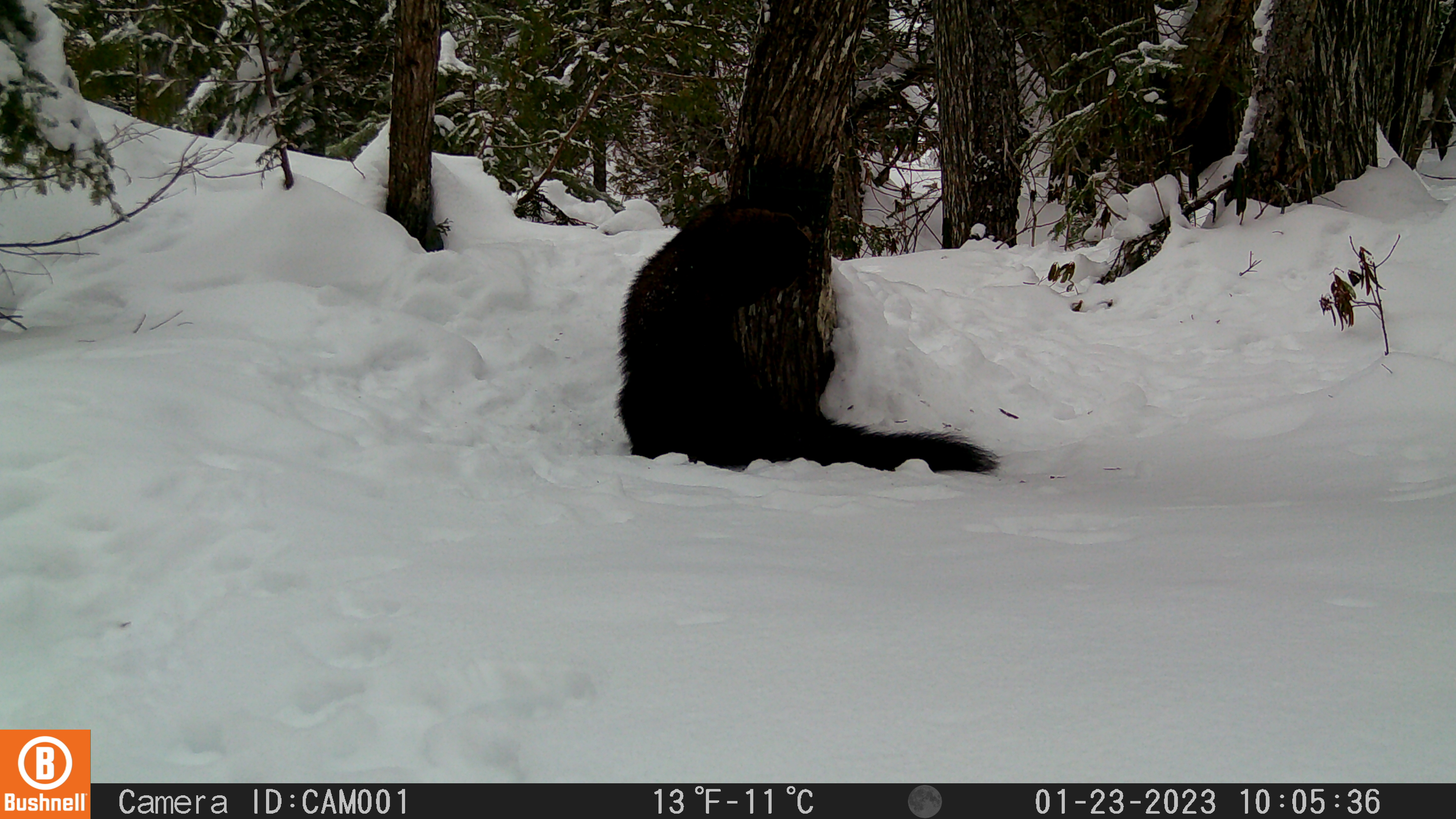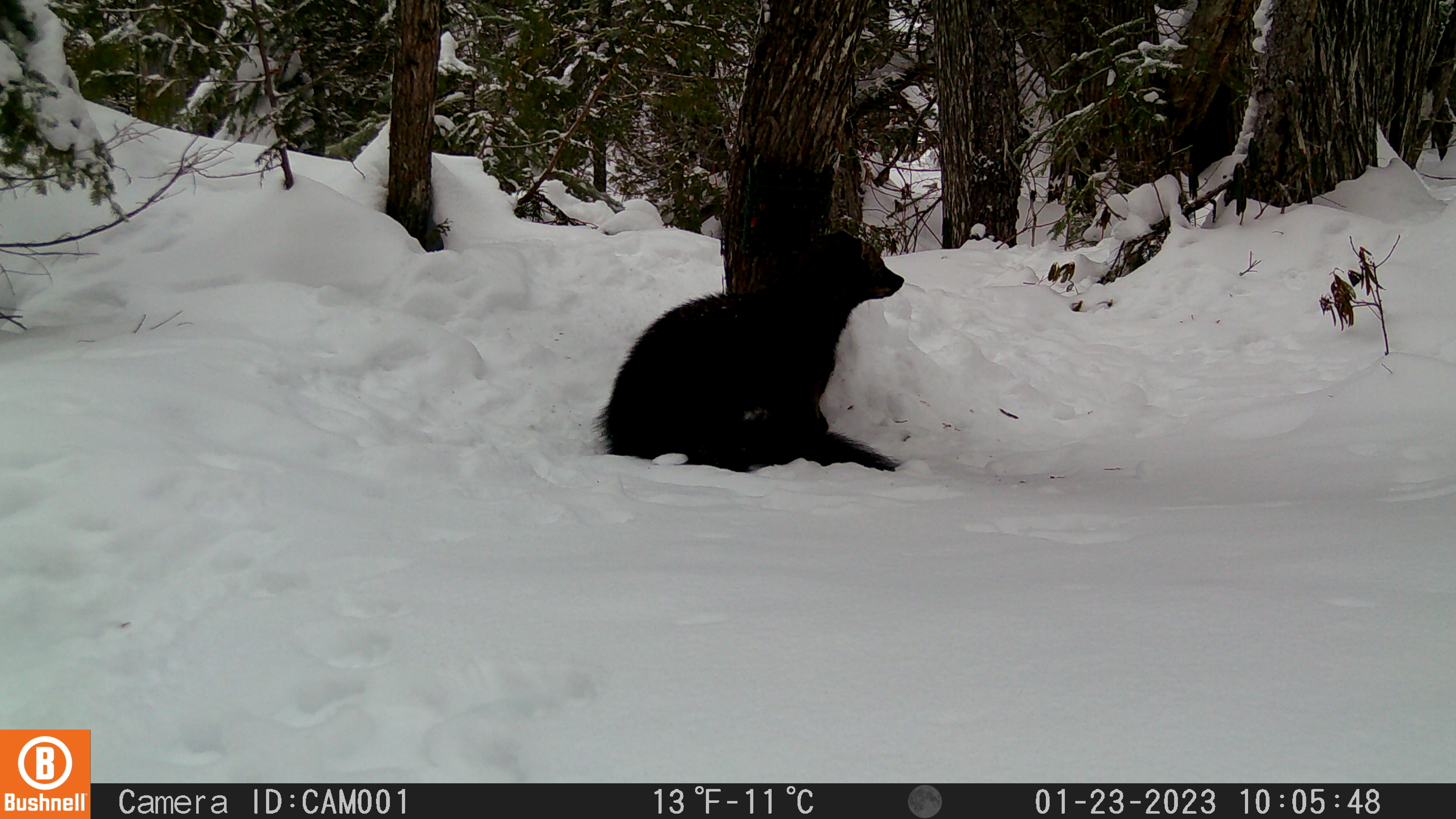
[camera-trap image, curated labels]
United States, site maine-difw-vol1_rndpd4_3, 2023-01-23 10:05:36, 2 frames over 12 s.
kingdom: Animalia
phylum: Chordata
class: Mammalia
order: Carnivora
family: Mustelidae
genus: Pekania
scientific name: Pekania pennanti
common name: fisher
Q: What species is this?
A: Fisher (Pekania pennanti).